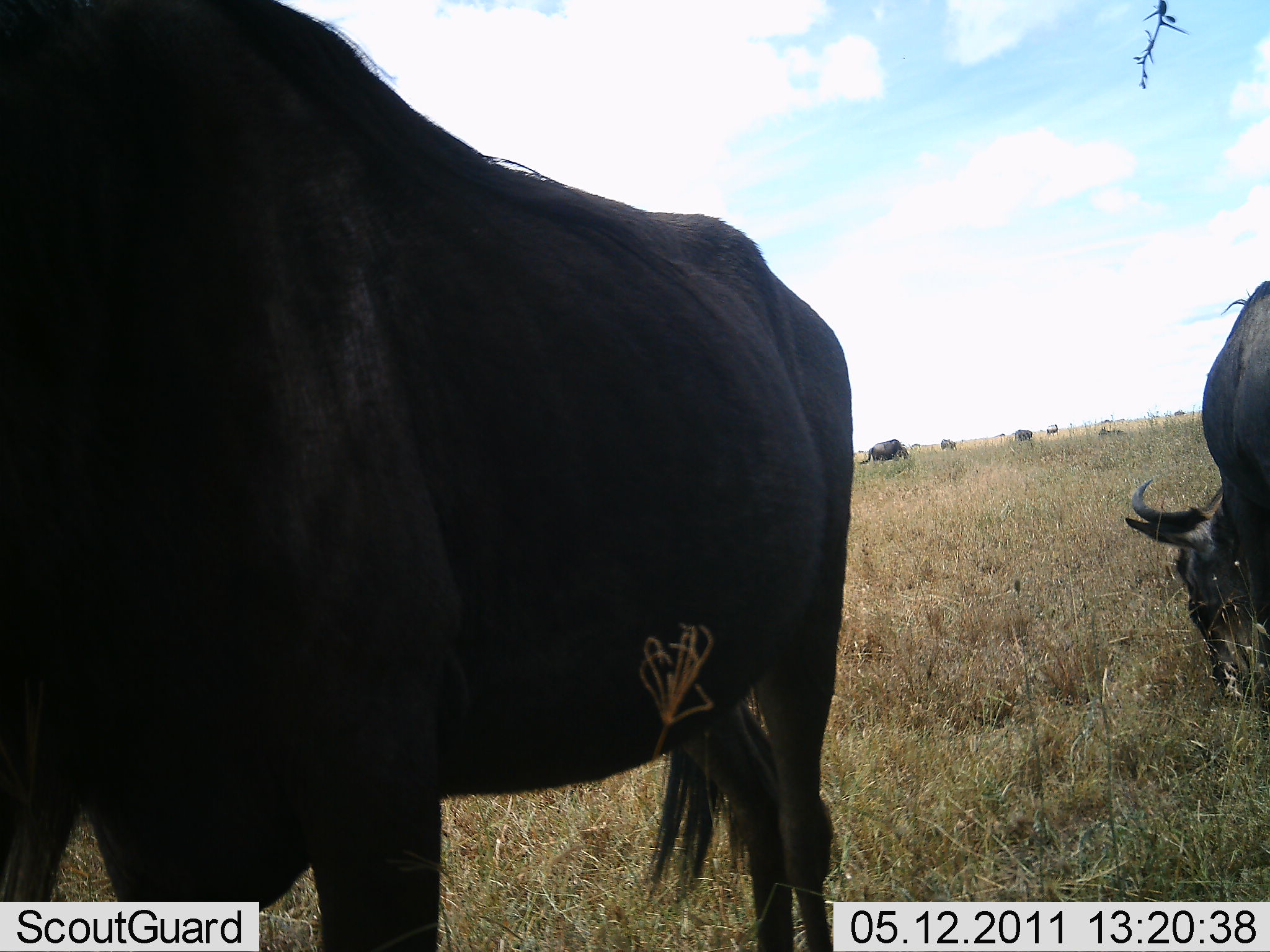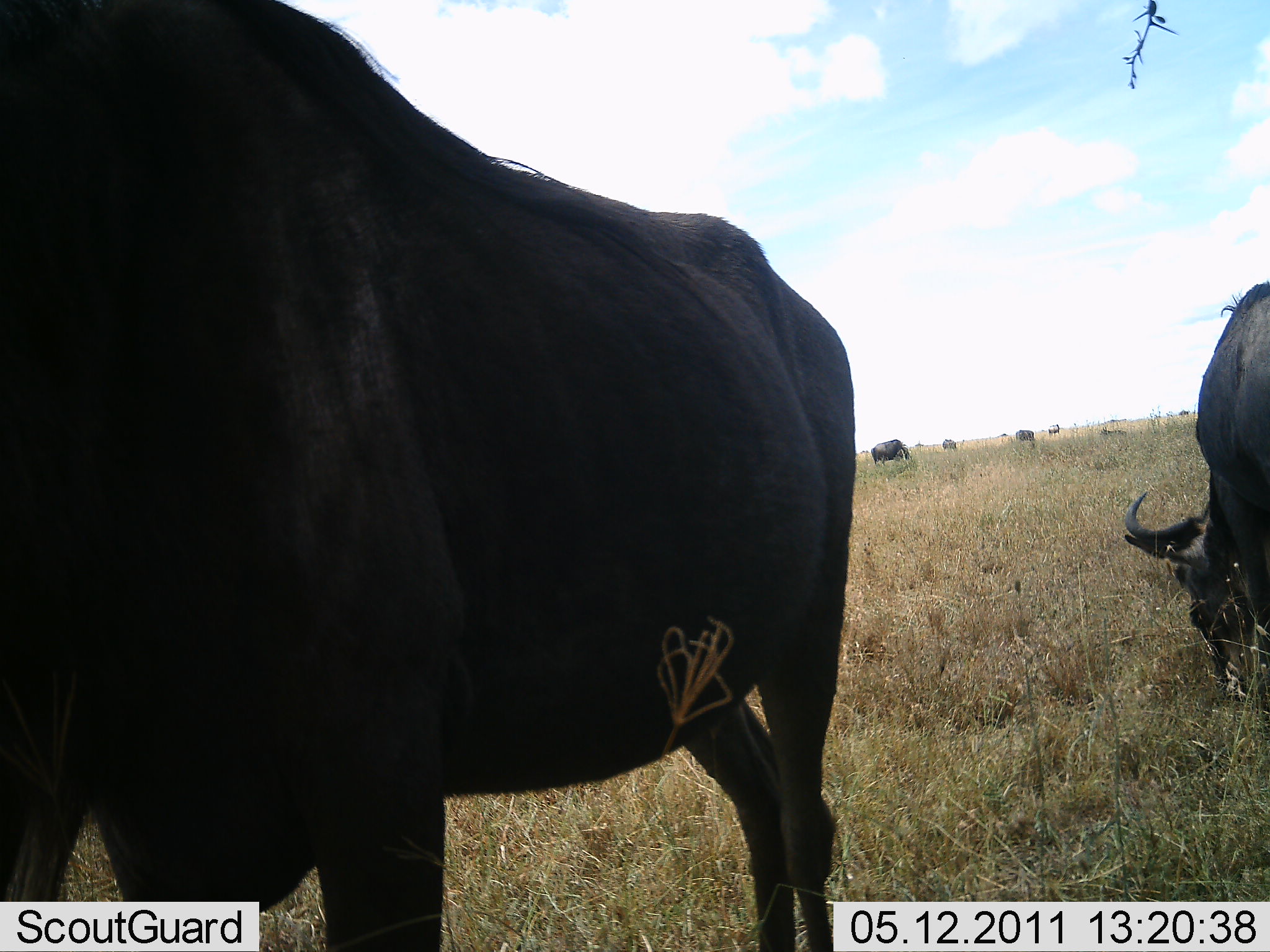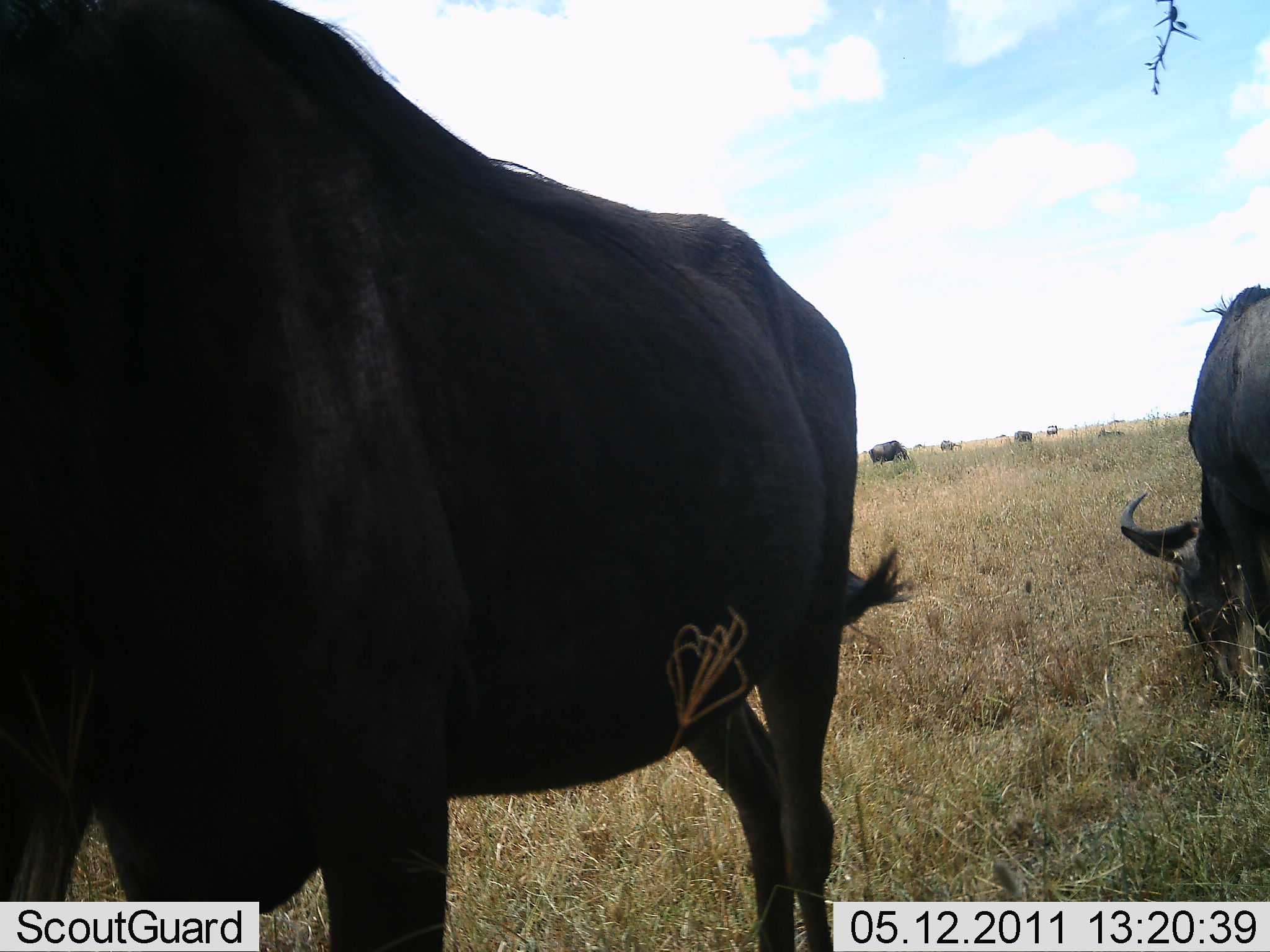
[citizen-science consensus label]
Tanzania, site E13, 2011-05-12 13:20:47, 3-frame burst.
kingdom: Animalia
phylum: Chordata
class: Mammalia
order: Artiodactyla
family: Bovidae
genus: Connochaetes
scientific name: Connochaetes taurinus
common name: blue wildebeest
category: wildebeest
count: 4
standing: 73%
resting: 9%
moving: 18%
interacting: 0%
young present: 0%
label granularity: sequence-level